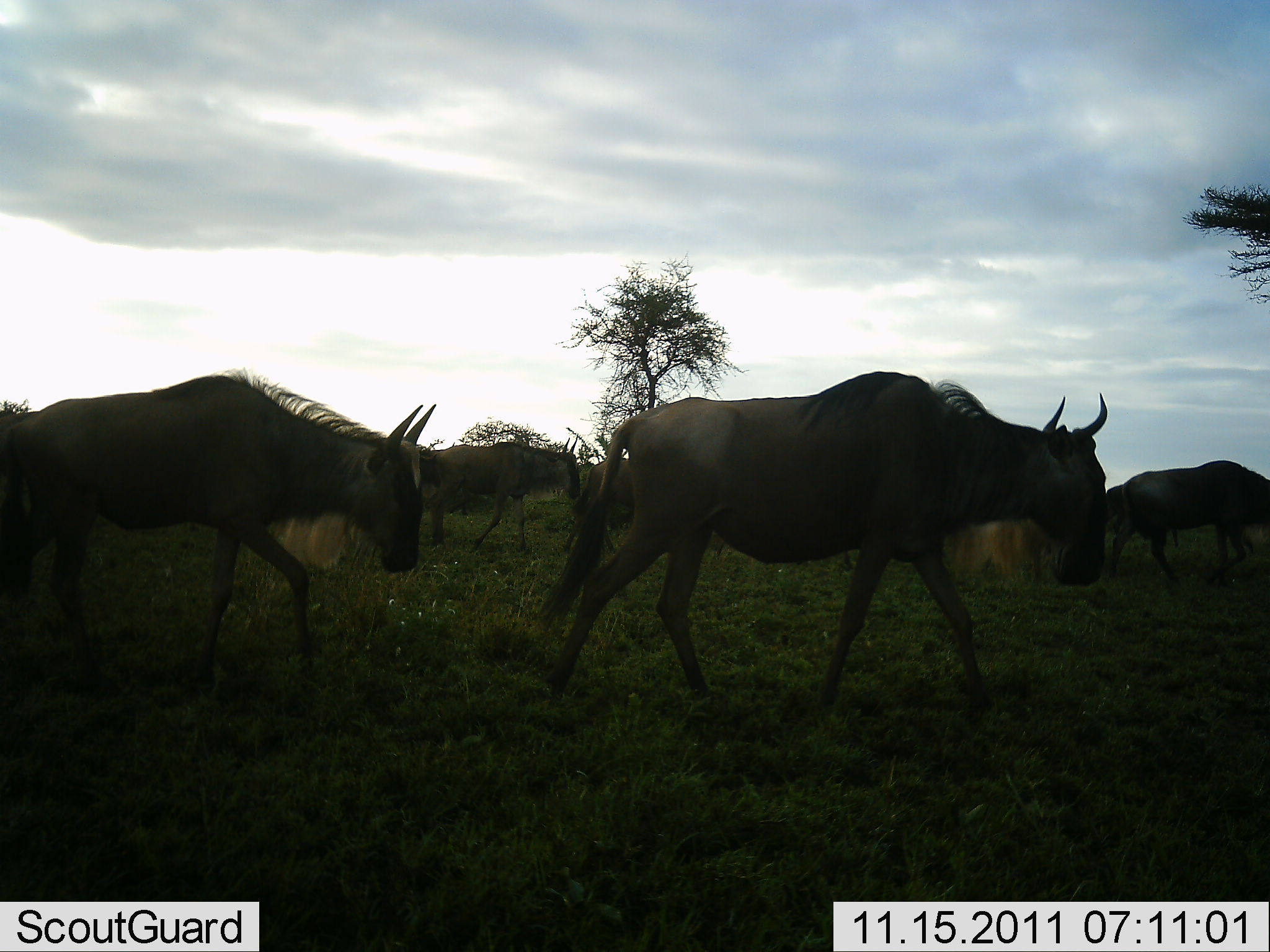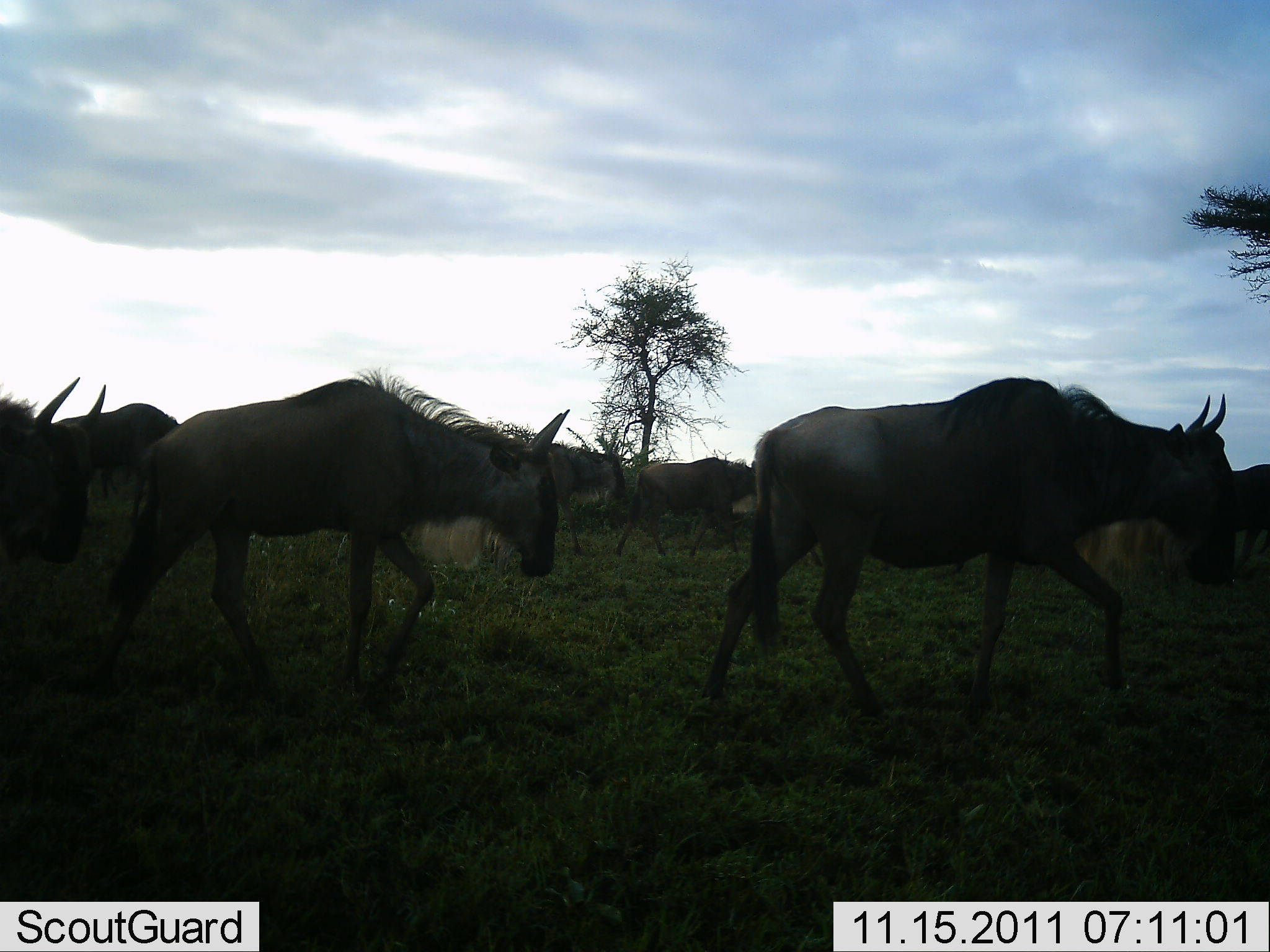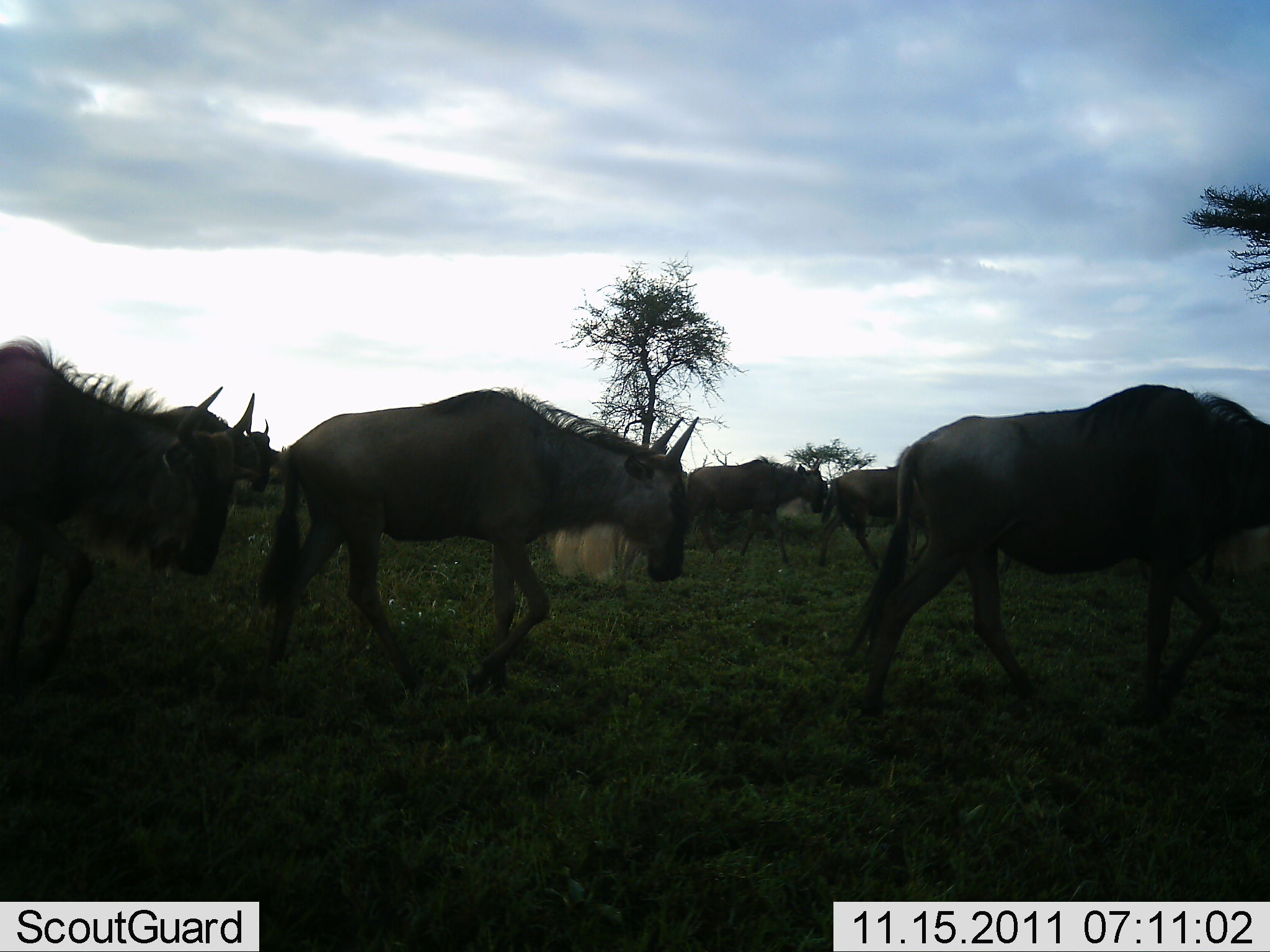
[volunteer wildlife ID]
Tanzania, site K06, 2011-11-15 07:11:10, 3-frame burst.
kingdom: Animalia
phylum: Chordata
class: Mammalia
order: Artiodactyla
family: Bovidae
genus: Connochaetes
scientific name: Connochaetes taurinus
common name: blue wildebeest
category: wildebeest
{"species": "wildebeest (blue wildebeest) (Connochaetes taurinus)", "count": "7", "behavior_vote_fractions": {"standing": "0%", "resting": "0%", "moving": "100%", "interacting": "0%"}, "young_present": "0%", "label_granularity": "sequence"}